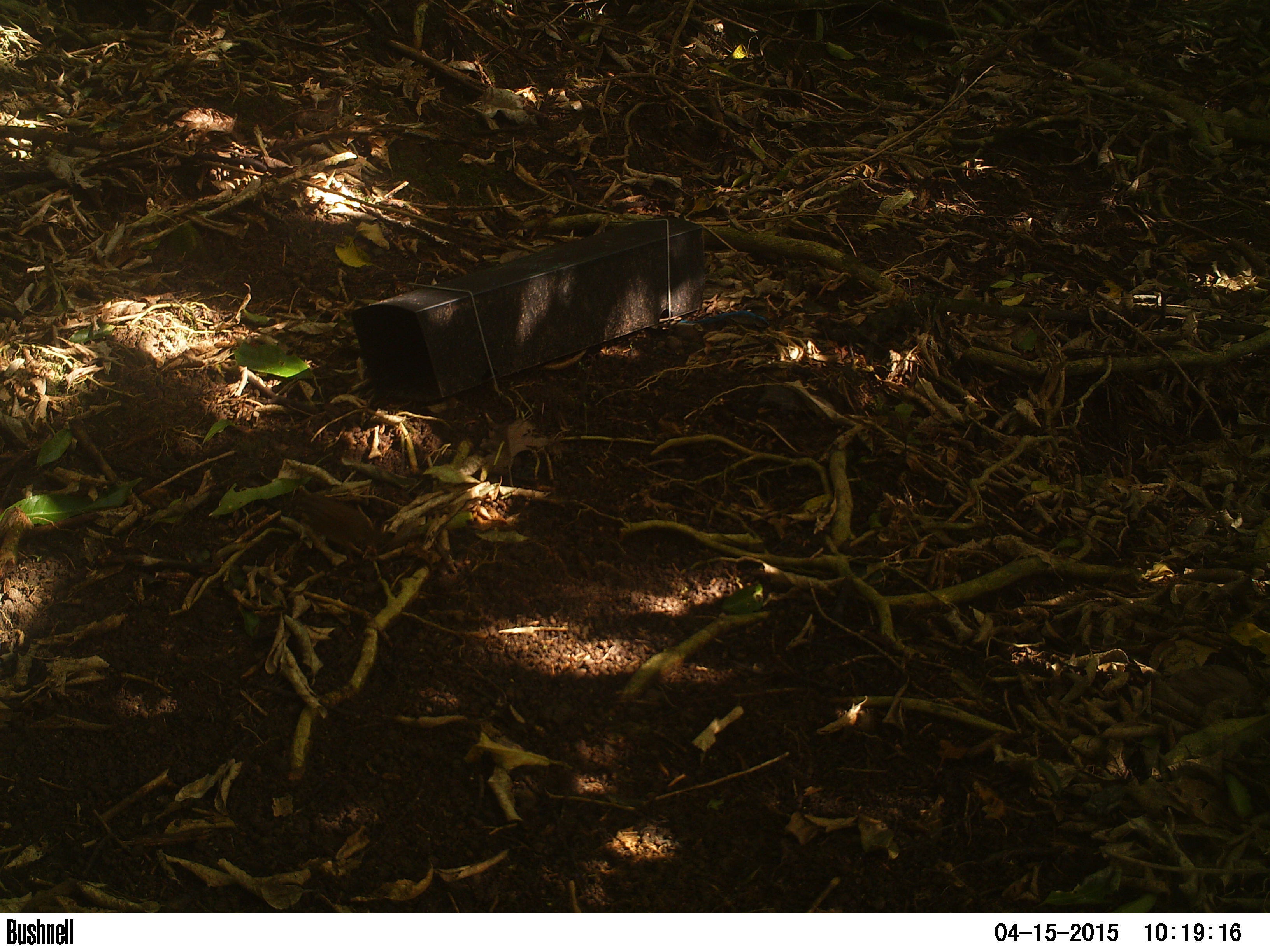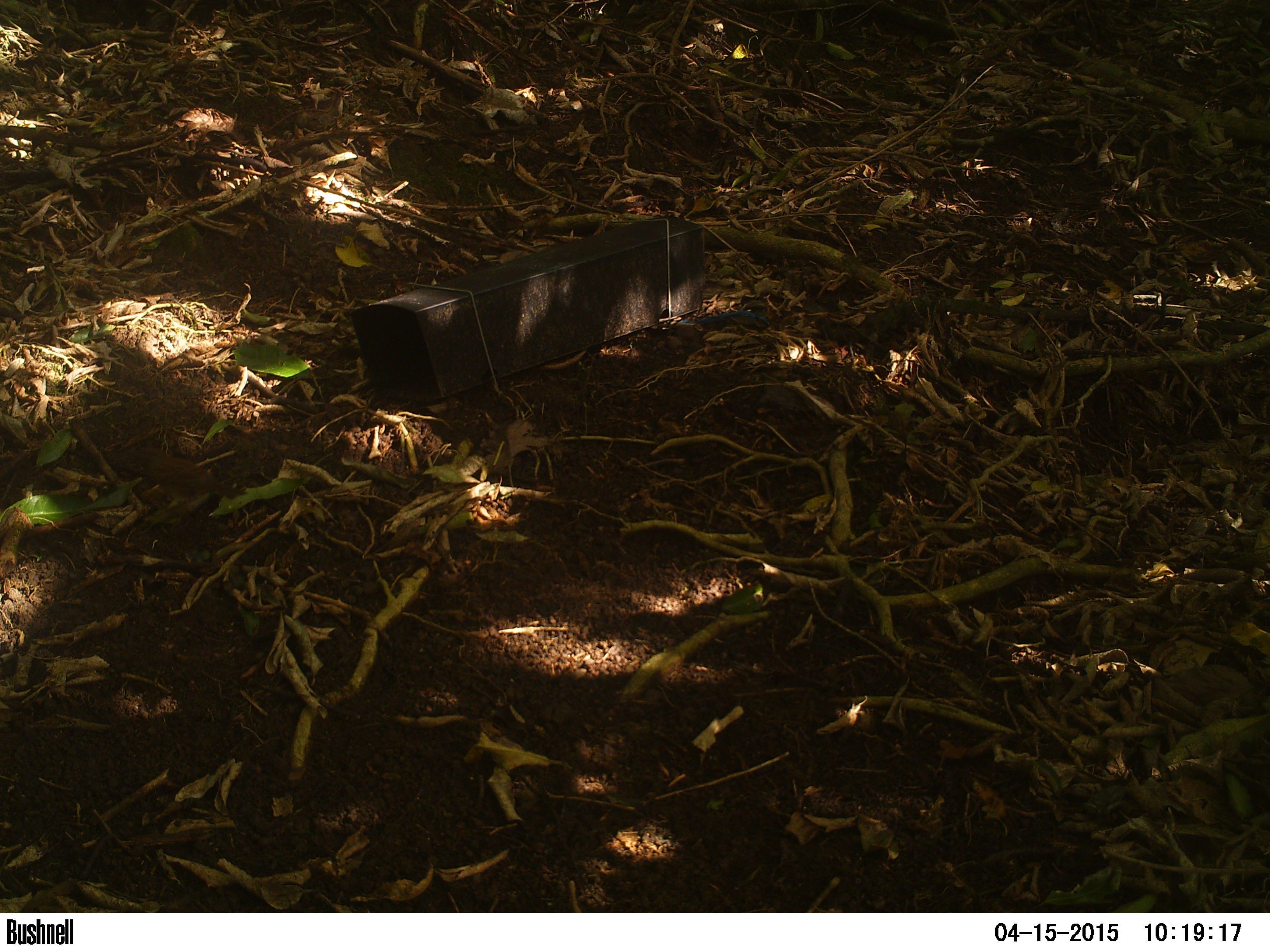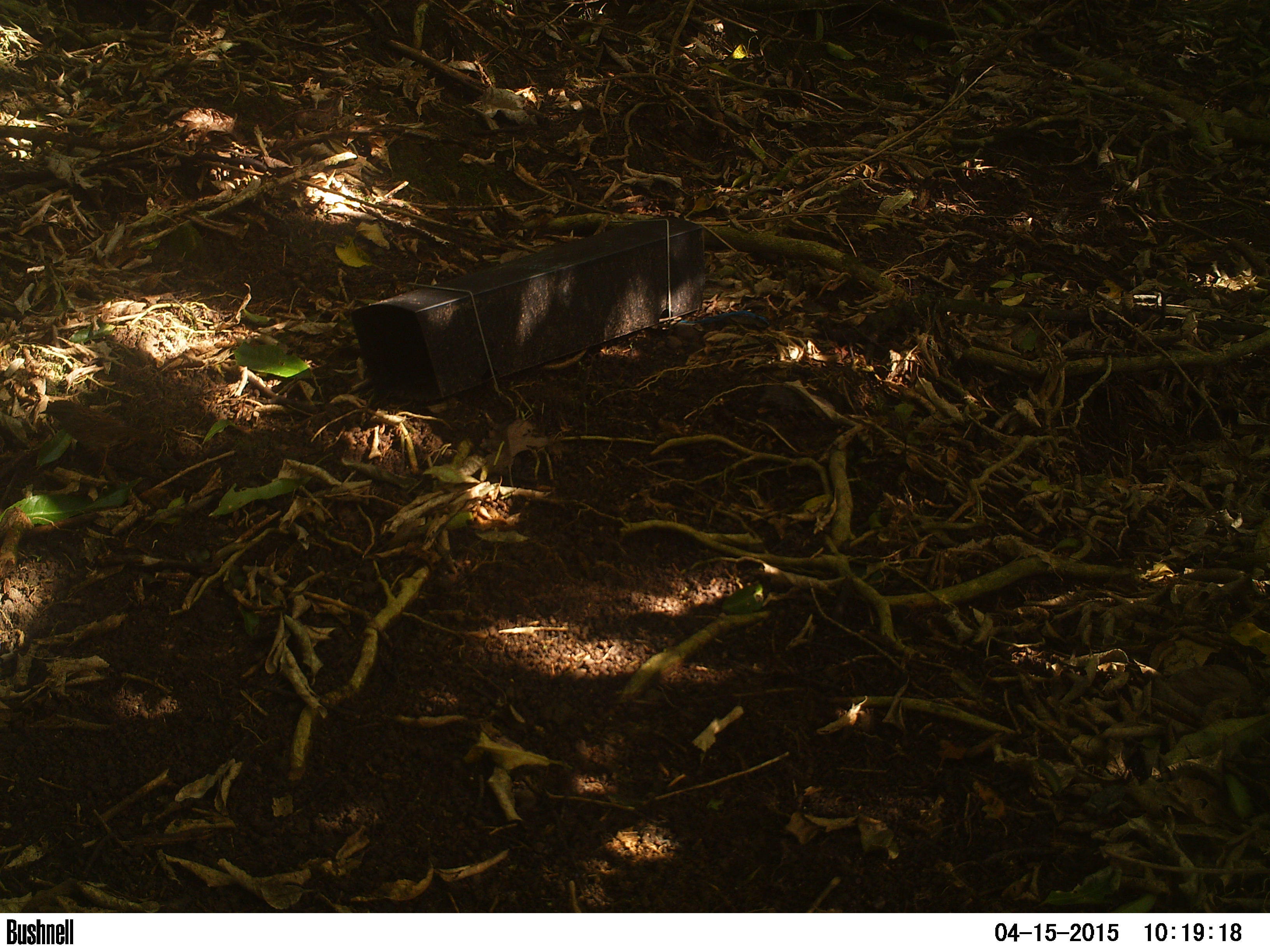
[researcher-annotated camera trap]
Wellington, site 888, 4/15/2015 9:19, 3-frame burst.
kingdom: Animalia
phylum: Chordata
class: Aves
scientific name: Aves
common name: bird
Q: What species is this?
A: Bird (Aves).